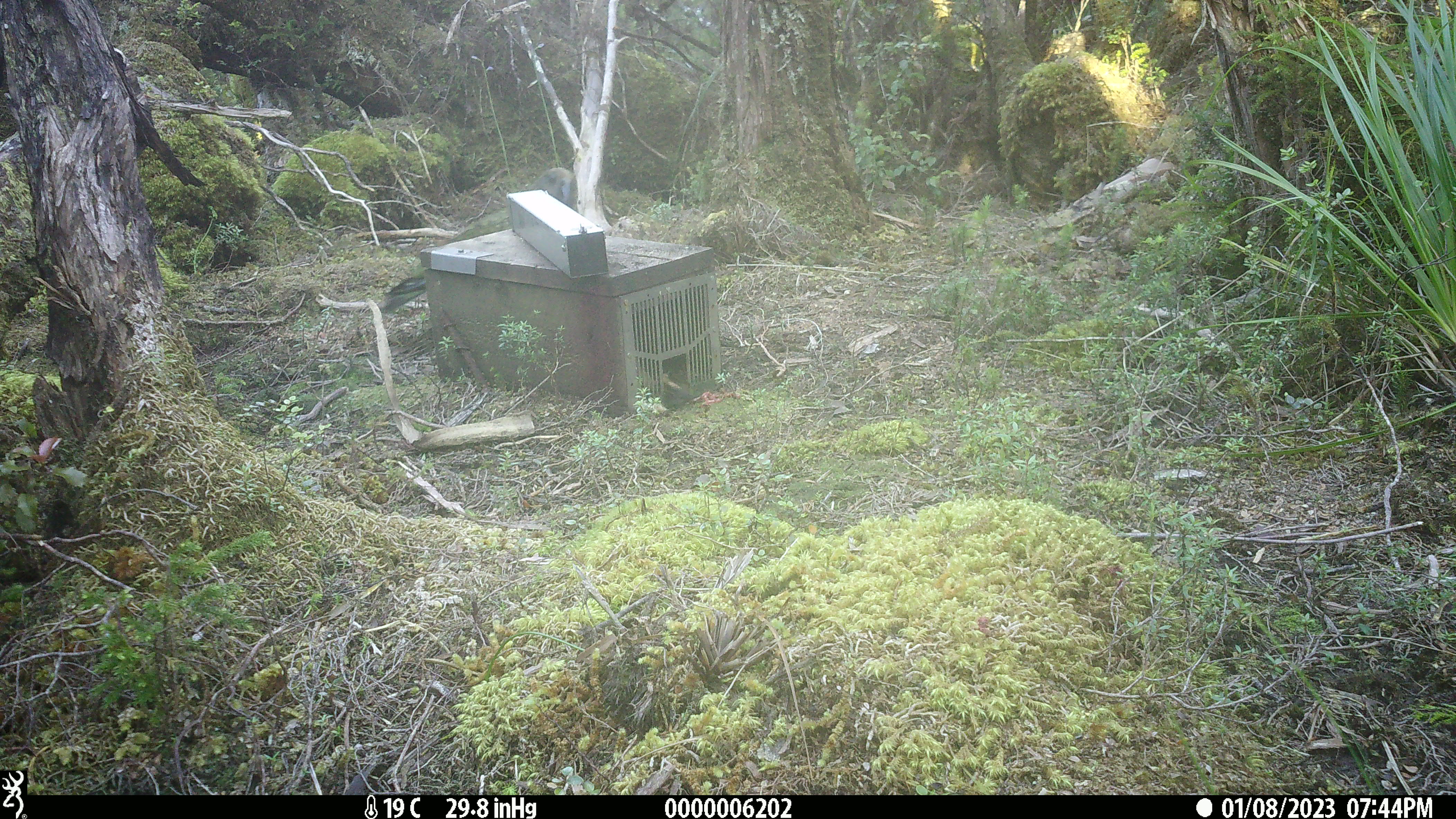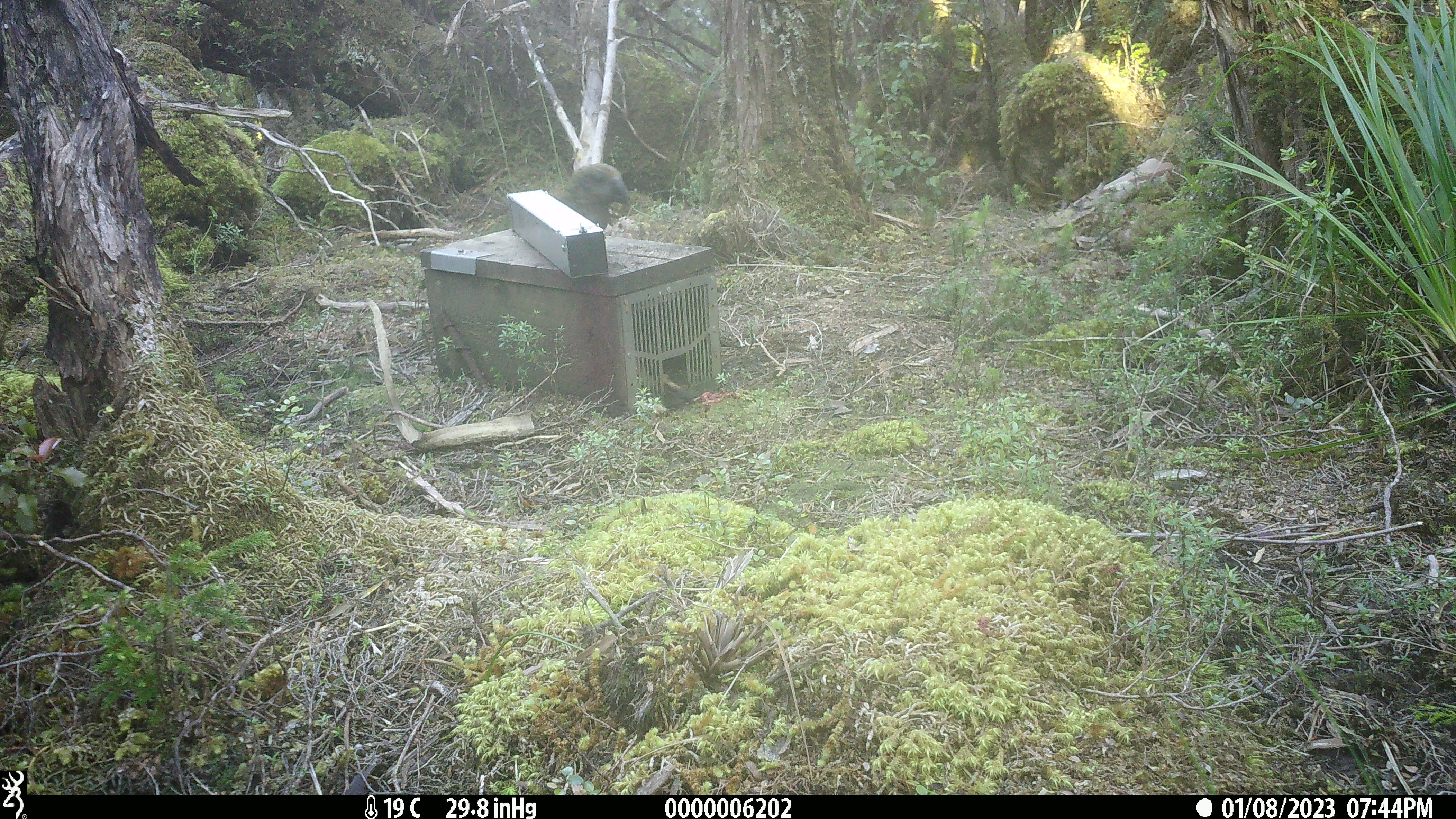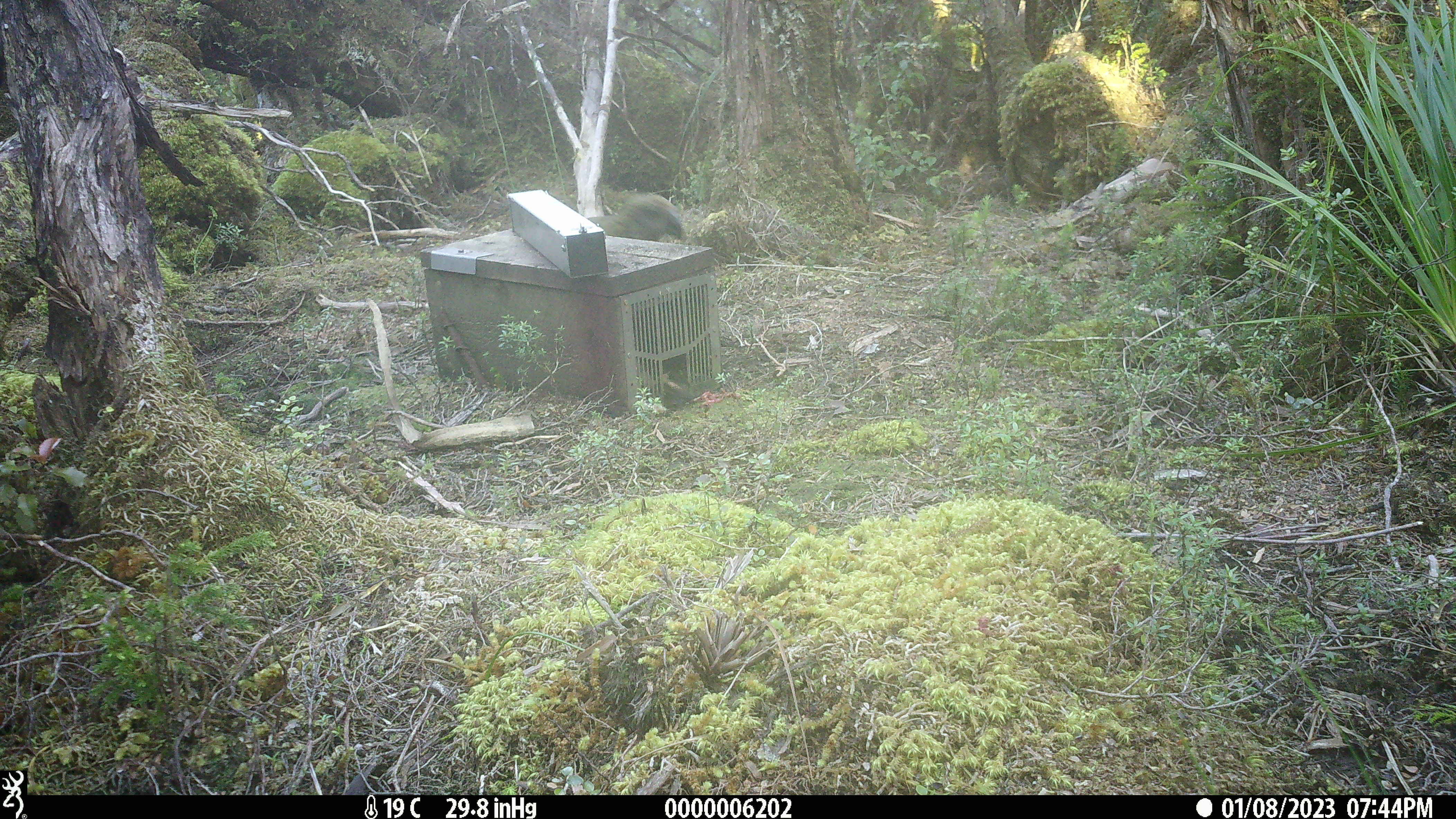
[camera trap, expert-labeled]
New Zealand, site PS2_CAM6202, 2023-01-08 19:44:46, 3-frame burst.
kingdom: Animalia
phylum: Chordata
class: Aves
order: Psittaciformes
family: Strigopidae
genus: Nestor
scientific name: Nestor notabilis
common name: kea